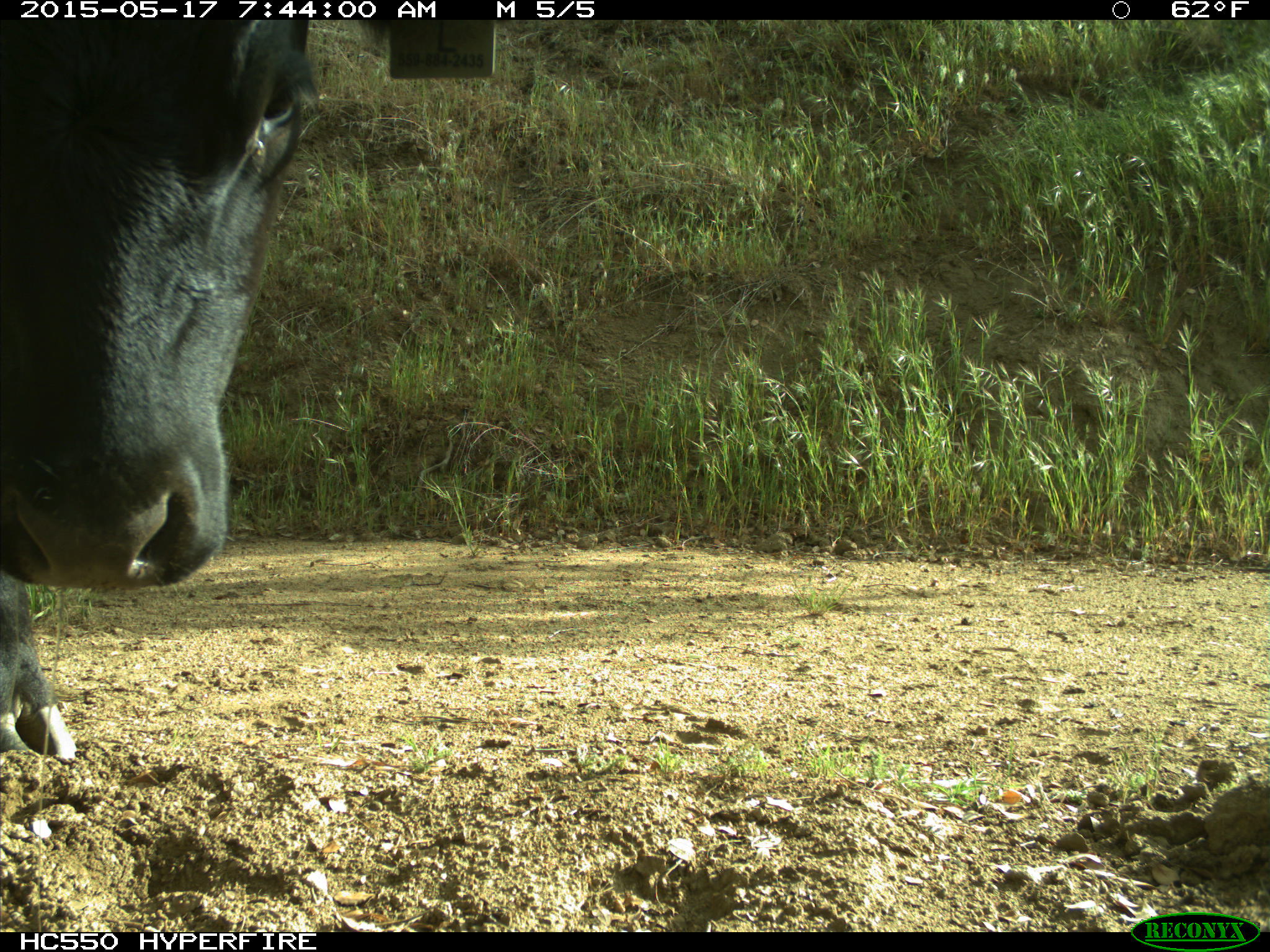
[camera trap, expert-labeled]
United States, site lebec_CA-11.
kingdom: Animalia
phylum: Chordata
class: Mammalia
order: Artiodactyla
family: Bovidae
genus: Bos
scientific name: Bos taurus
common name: domestic cow